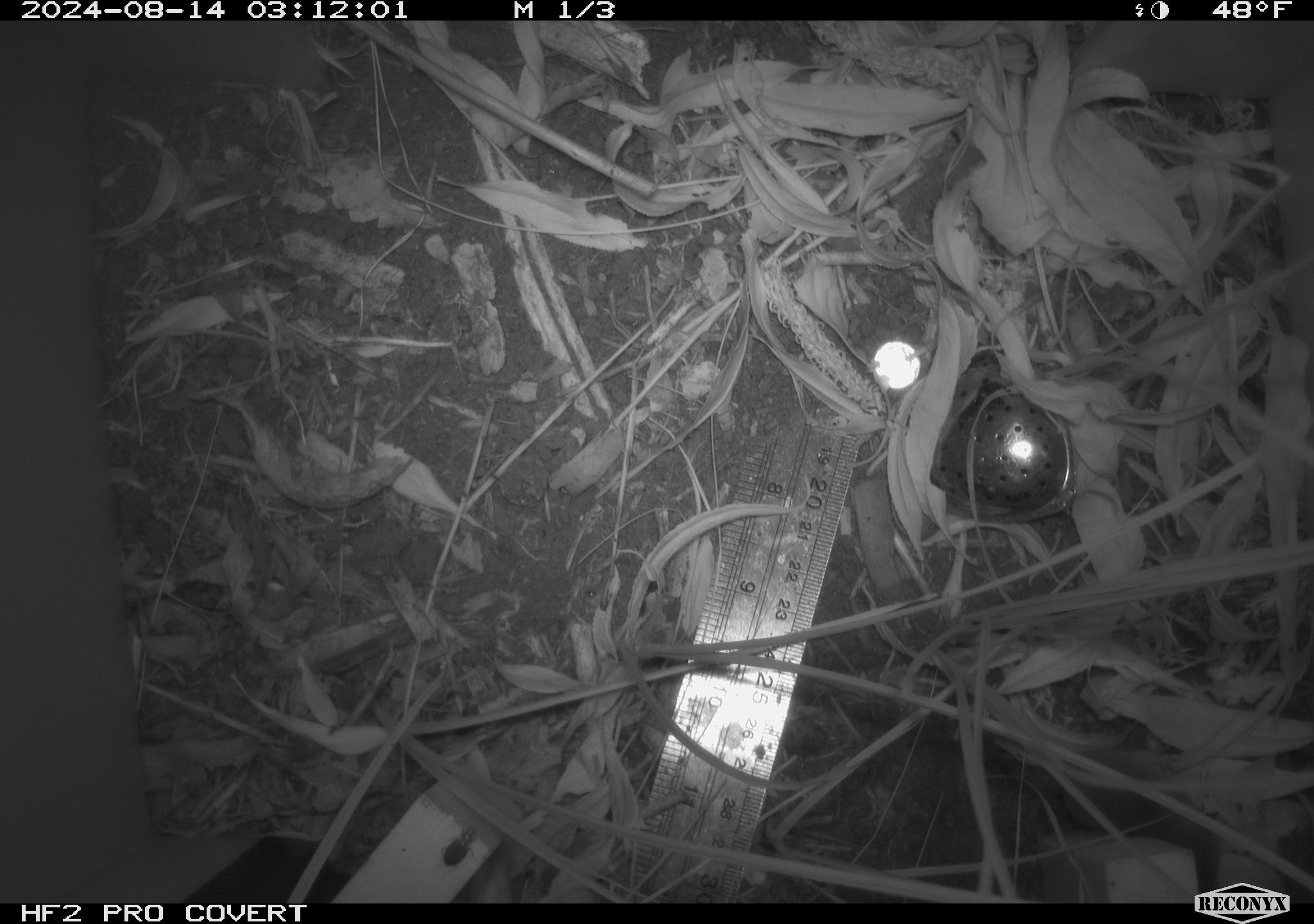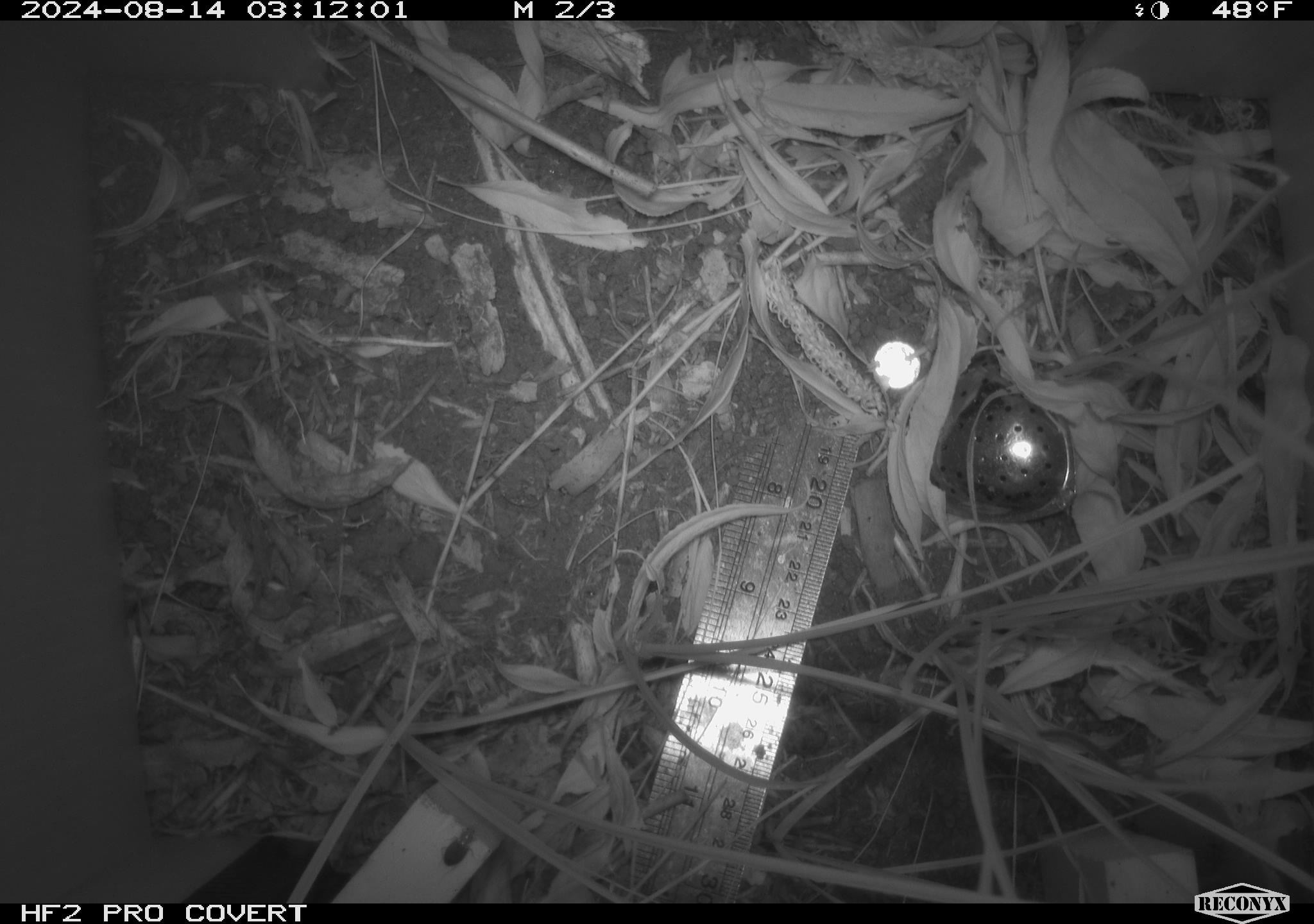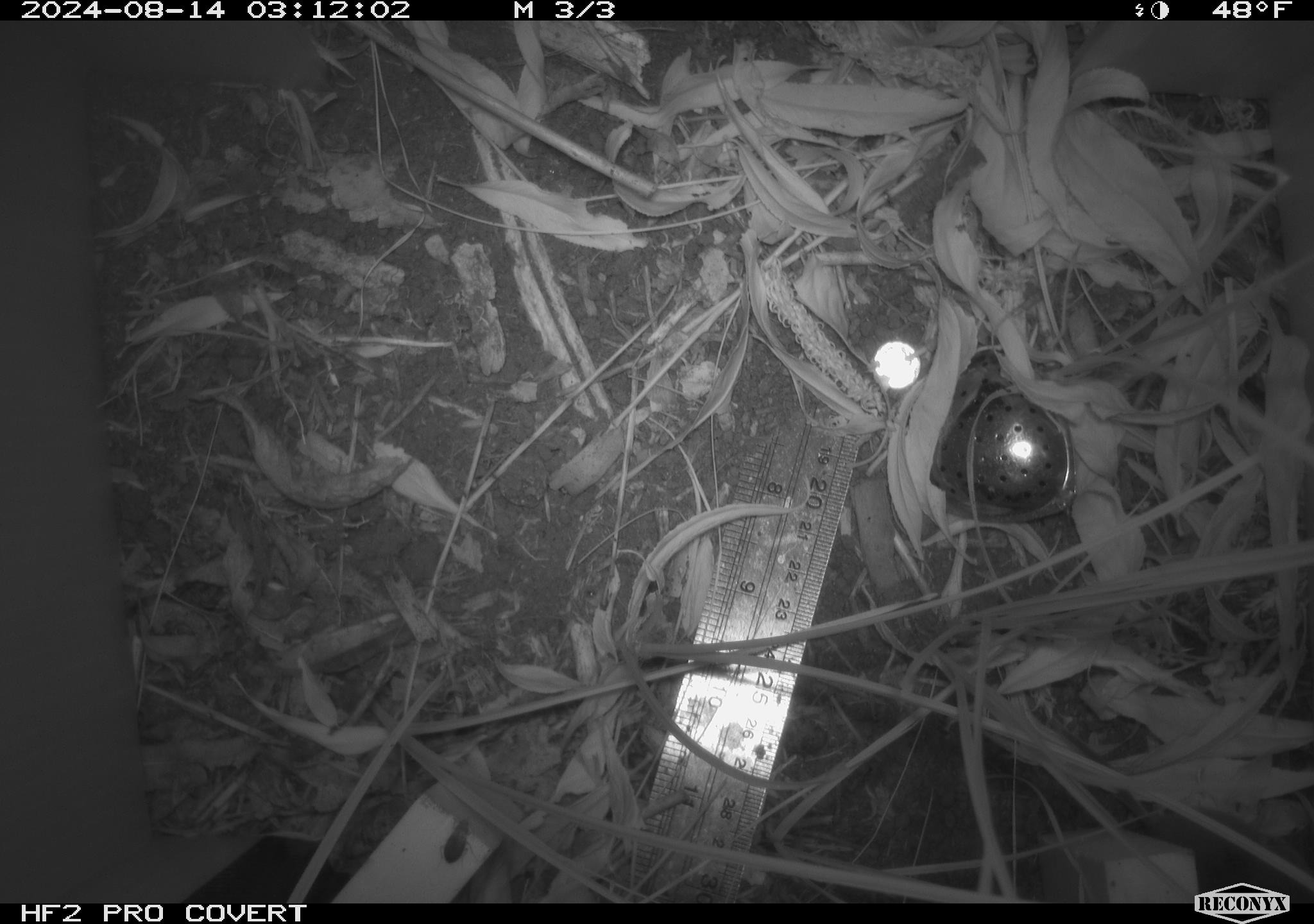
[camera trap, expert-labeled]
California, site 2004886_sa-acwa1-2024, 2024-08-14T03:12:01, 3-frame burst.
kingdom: Animalia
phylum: Chordata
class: Mammalia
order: Rodentia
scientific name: Rodentia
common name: rodent